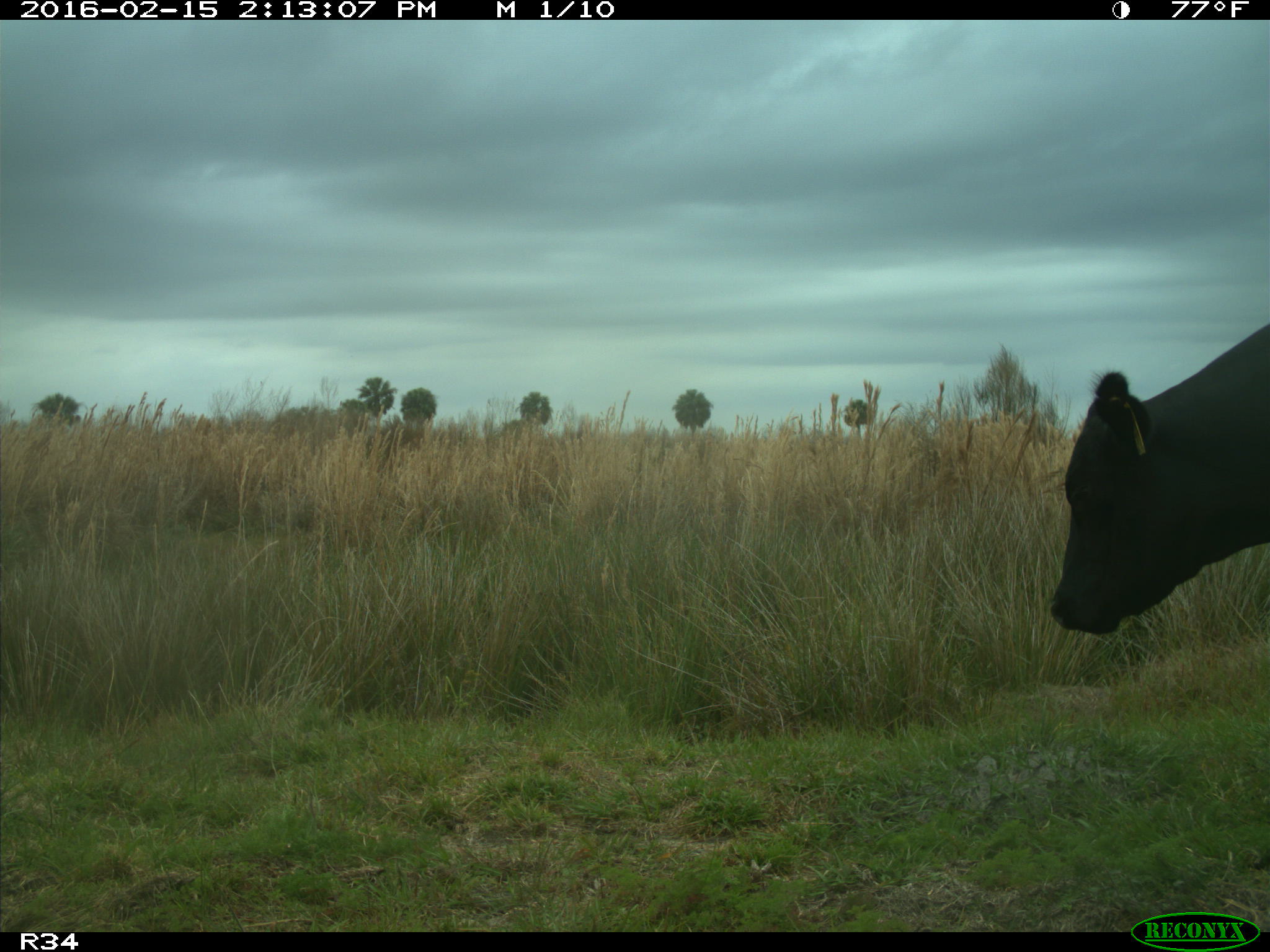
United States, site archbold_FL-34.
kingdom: Animalia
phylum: Chordata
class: Mammalia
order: Artiodactyla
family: Bovidae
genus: Bos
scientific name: Bos taurus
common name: domestic cow